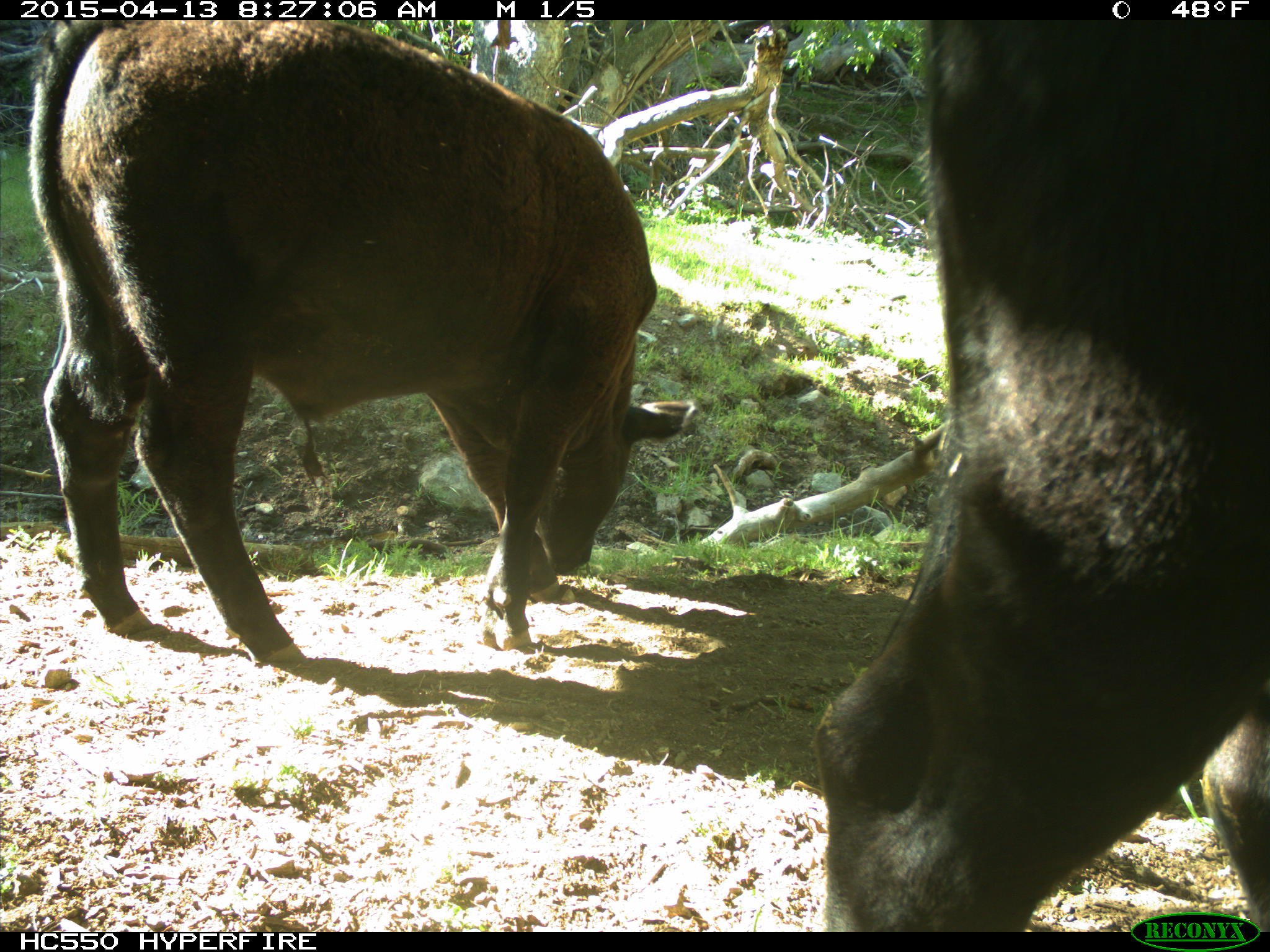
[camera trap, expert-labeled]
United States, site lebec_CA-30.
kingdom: Animalia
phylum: Chordata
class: Mammalia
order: Artiodactyla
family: Bovidae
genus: Bos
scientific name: Bos taurus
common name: domestic cow